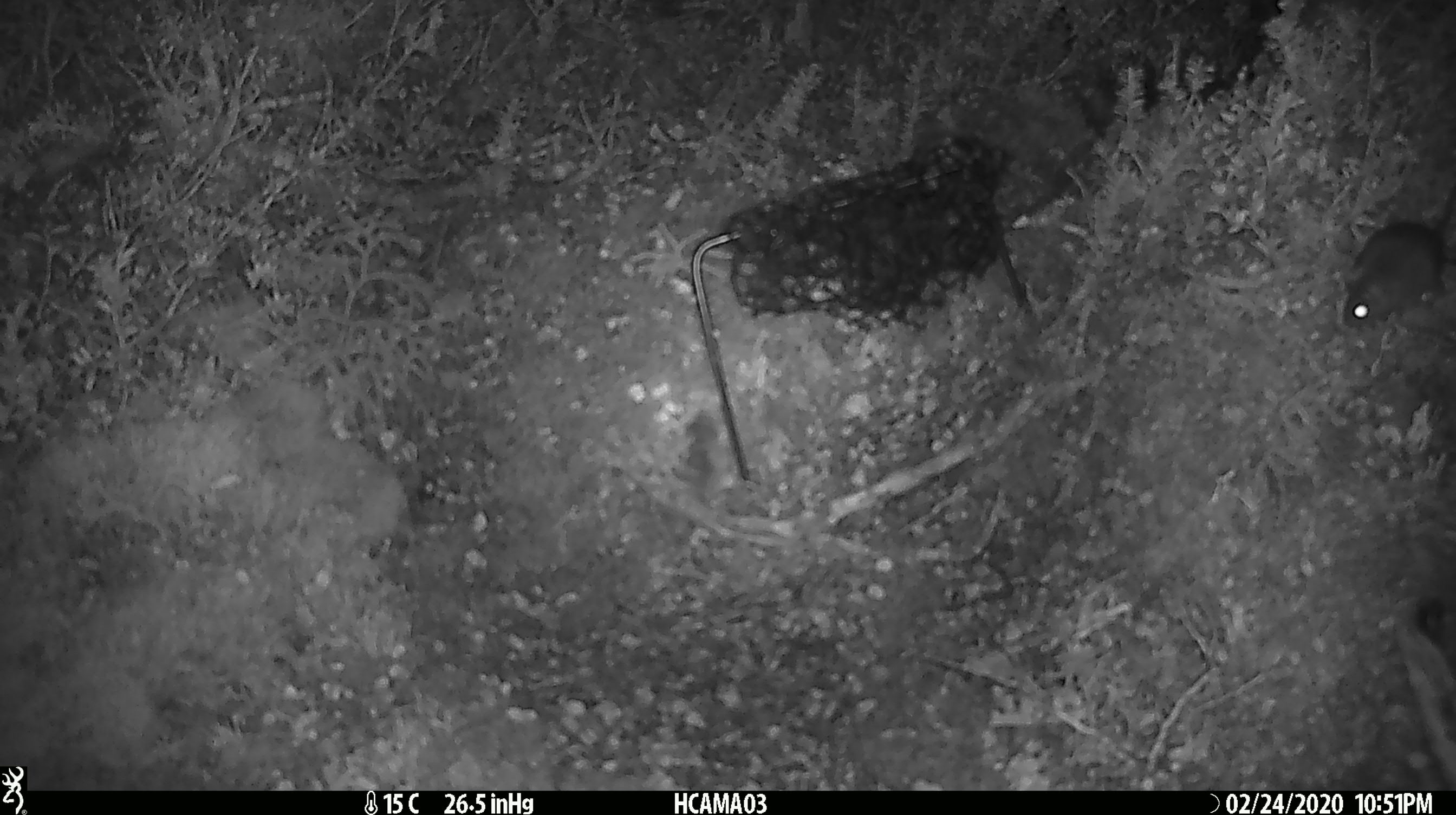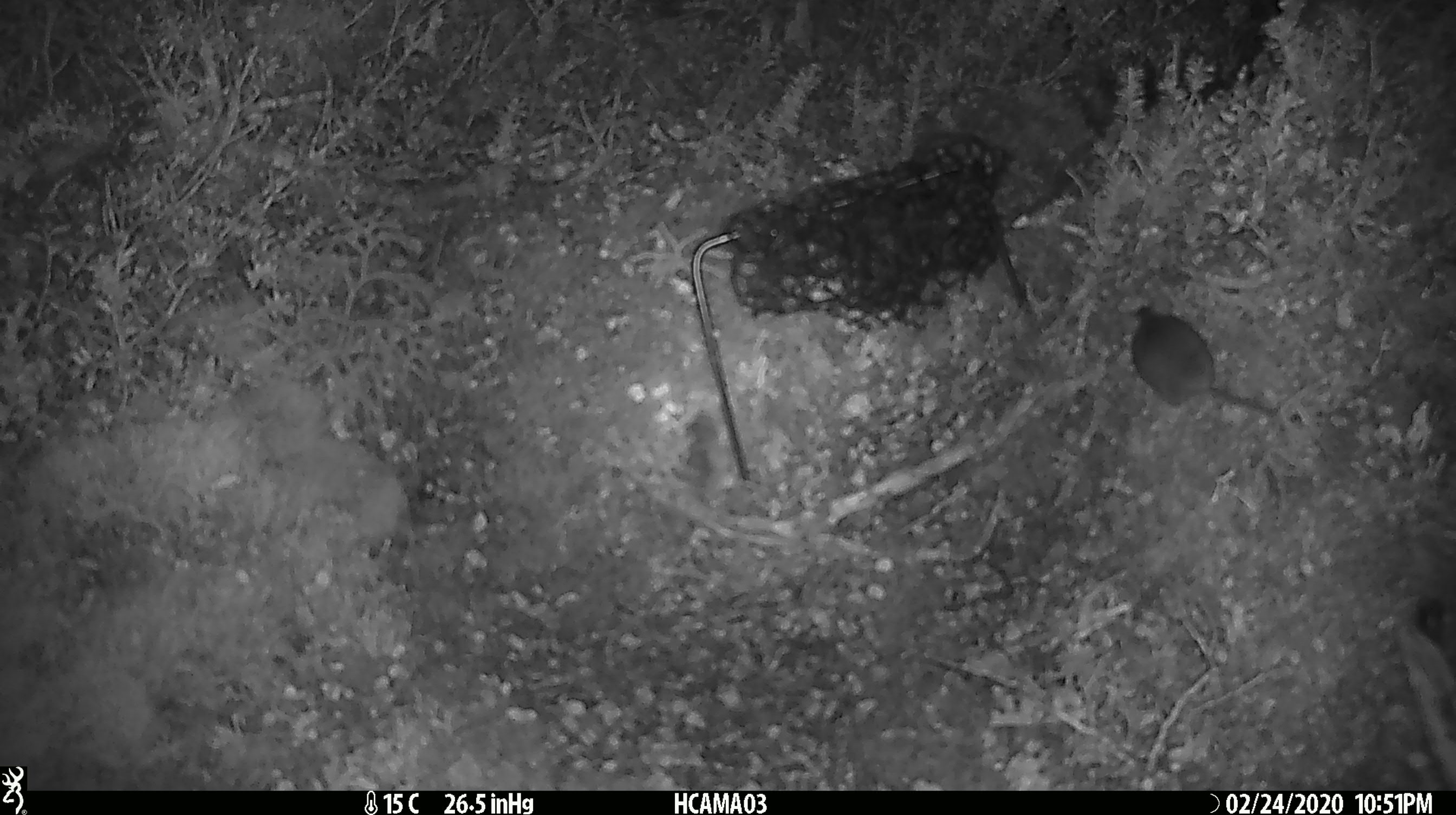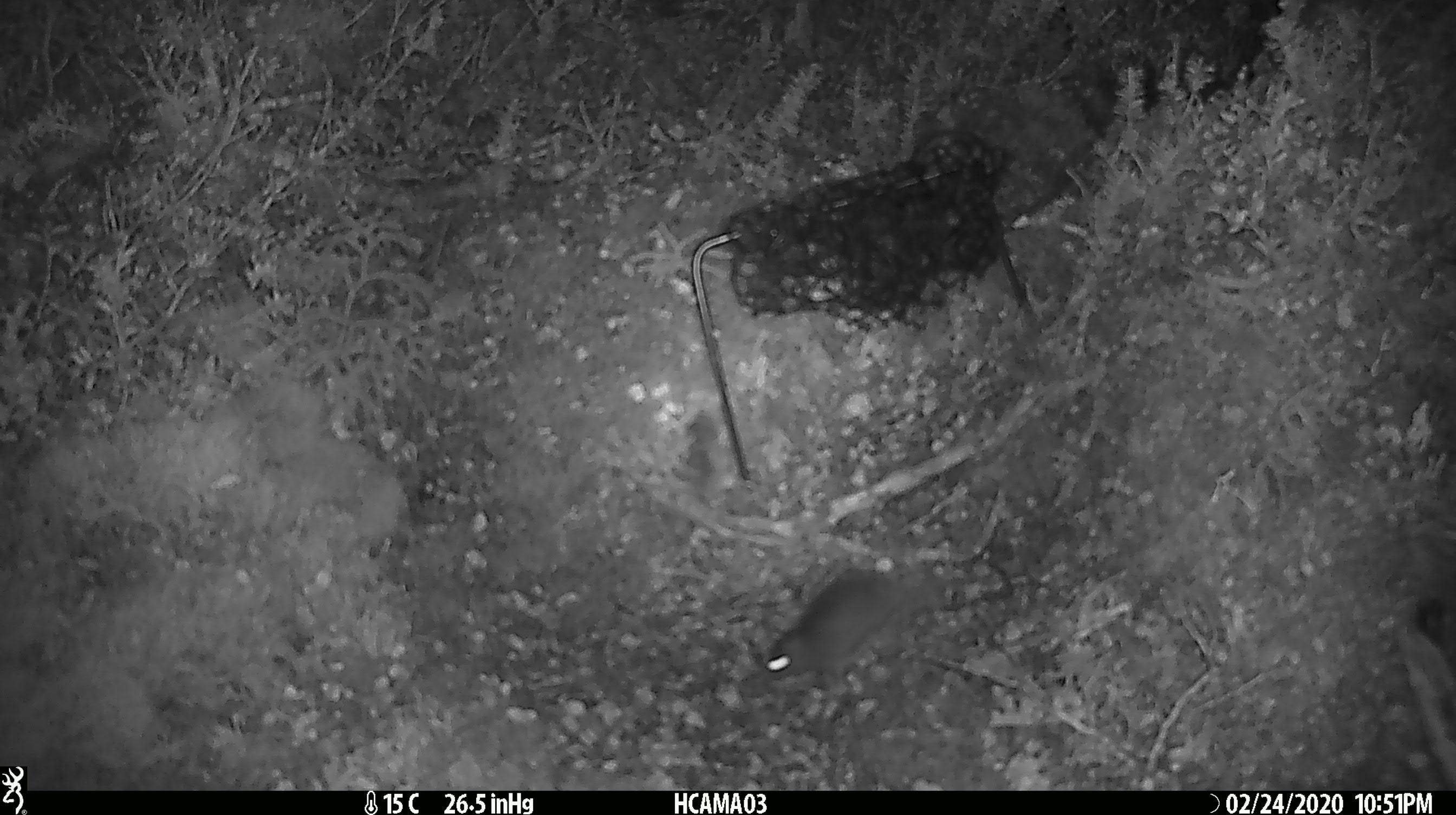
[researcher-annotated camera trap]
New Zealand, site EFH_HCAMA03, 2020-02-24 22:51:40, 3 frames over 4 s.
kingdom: Animalia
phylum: Chordata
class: Mammalia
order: Rodentia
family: Muridae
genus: Mus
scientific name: Mus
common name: mouse